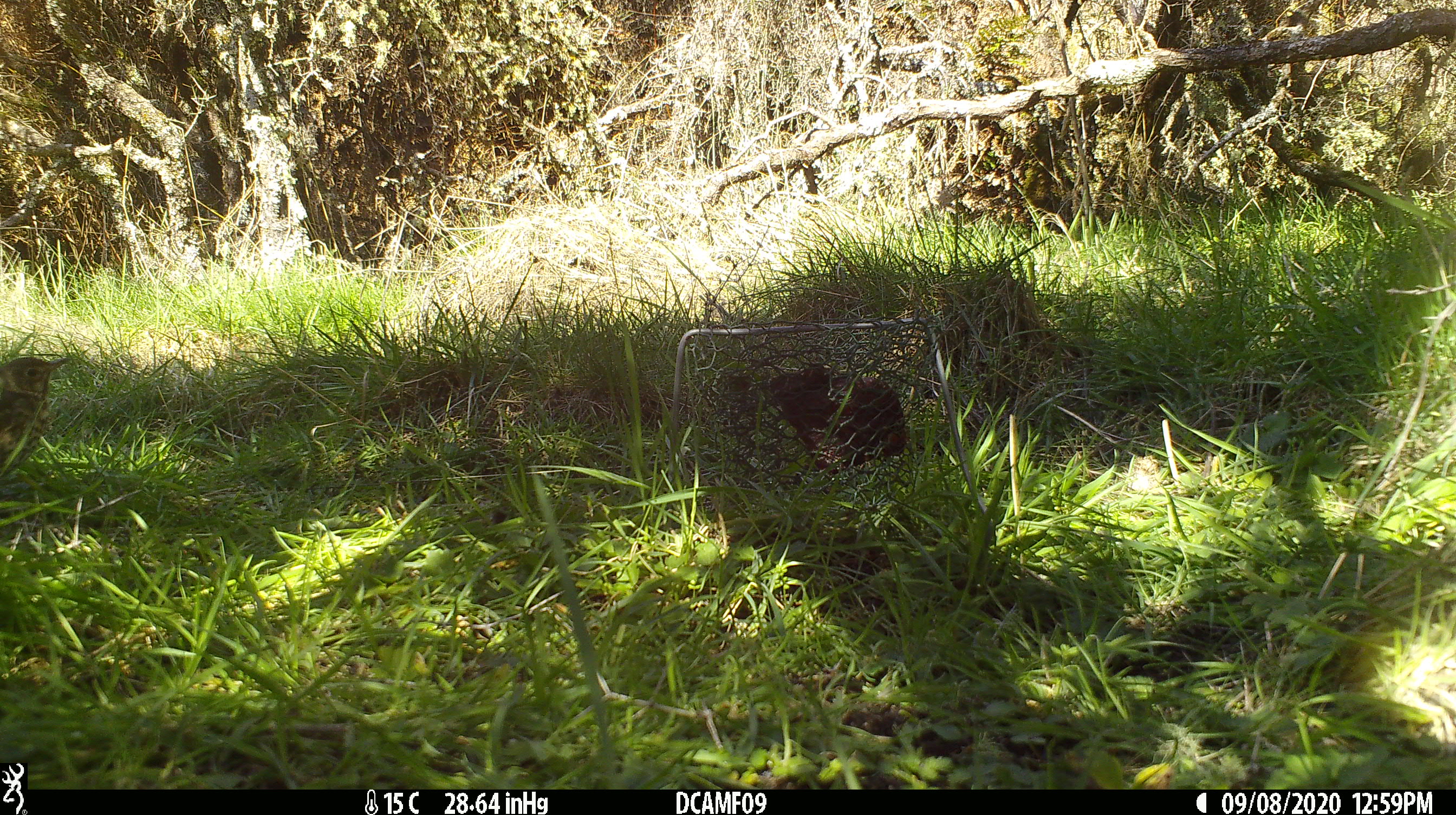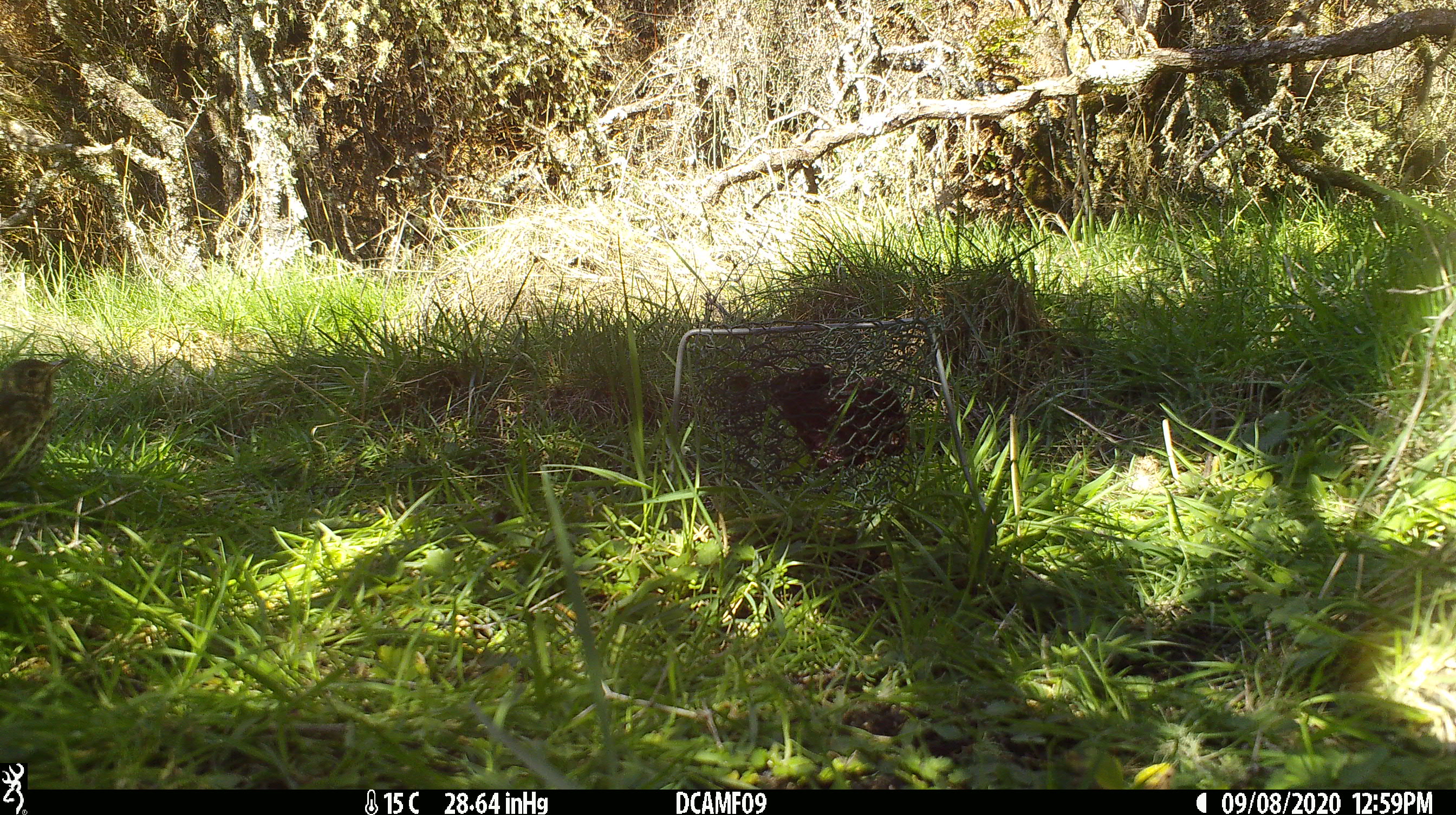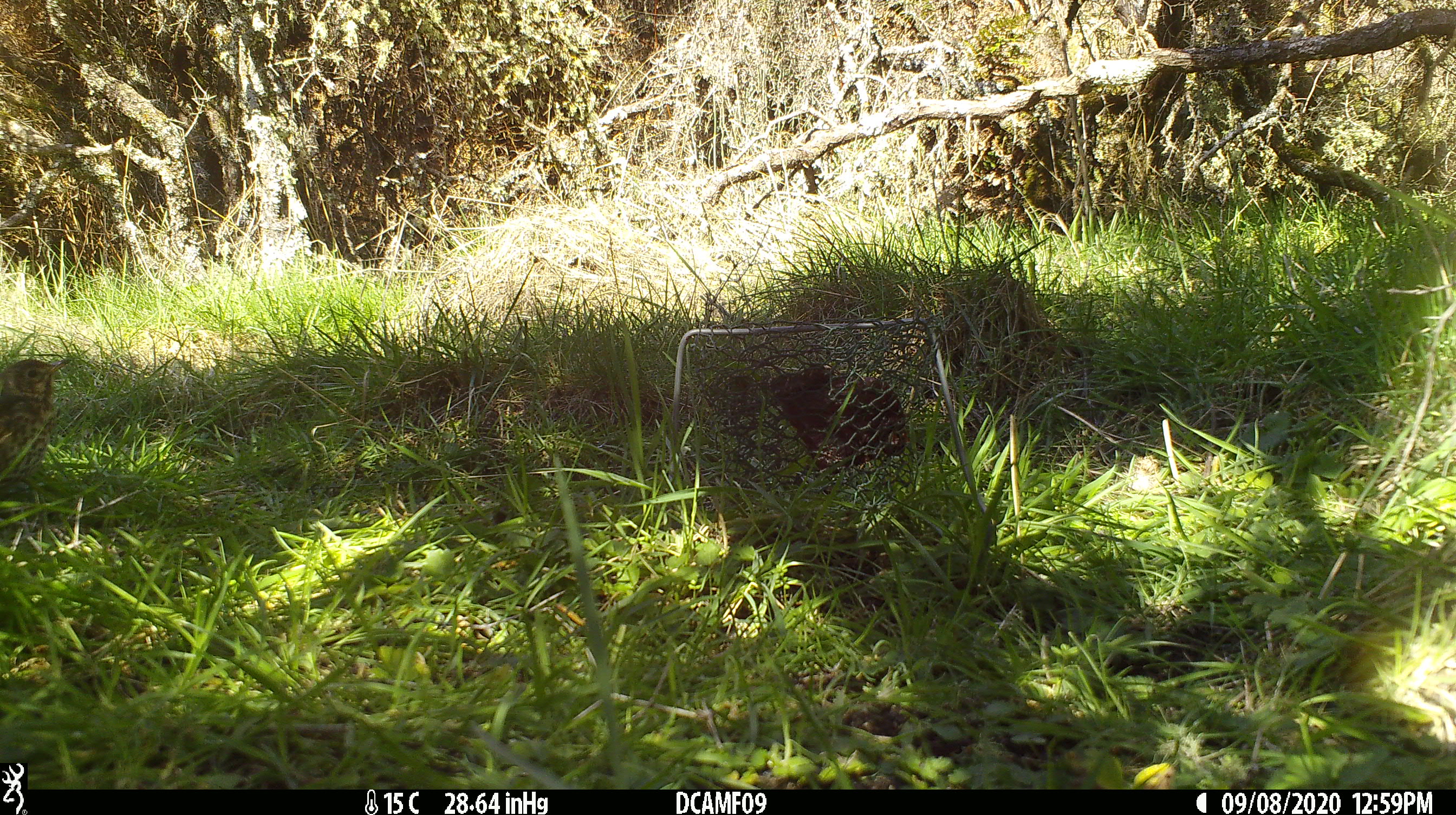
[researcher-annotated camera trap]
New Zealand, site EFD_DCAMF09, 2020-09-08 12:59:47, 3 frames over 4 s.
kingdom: Animalia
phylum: Chordata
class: Aves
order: Passeriformes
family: Turdidae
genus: Turdus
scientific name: Turdus philomelos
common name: song thrush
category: thrush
Thrush (song thrush) (Turdus philomelos).